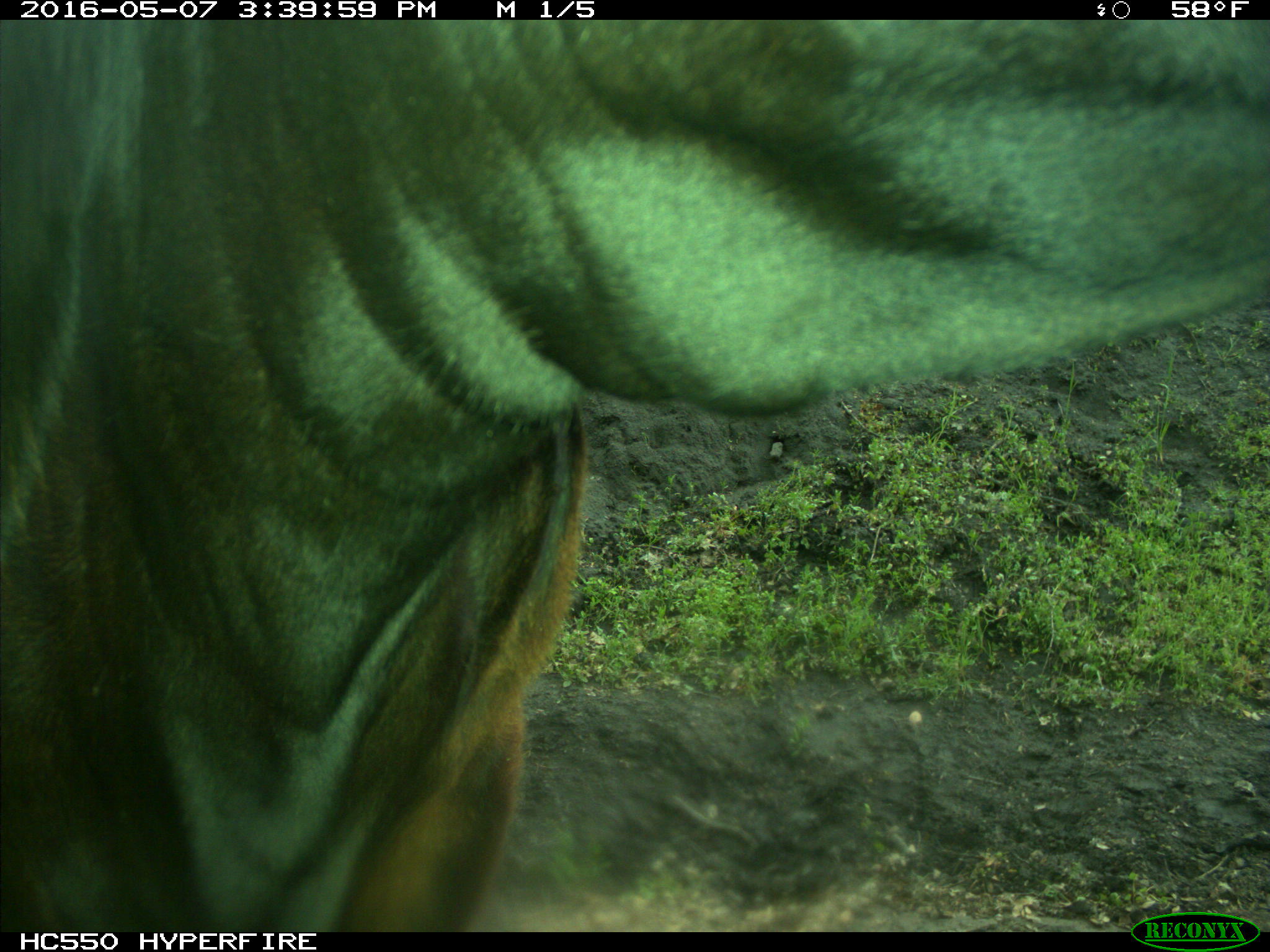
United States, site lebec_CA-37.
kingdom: Animalia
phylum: Chordata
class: Mammalia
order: Artiodactyla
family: Bovidae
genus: Bos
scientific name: Bos taurus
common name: domestic cow